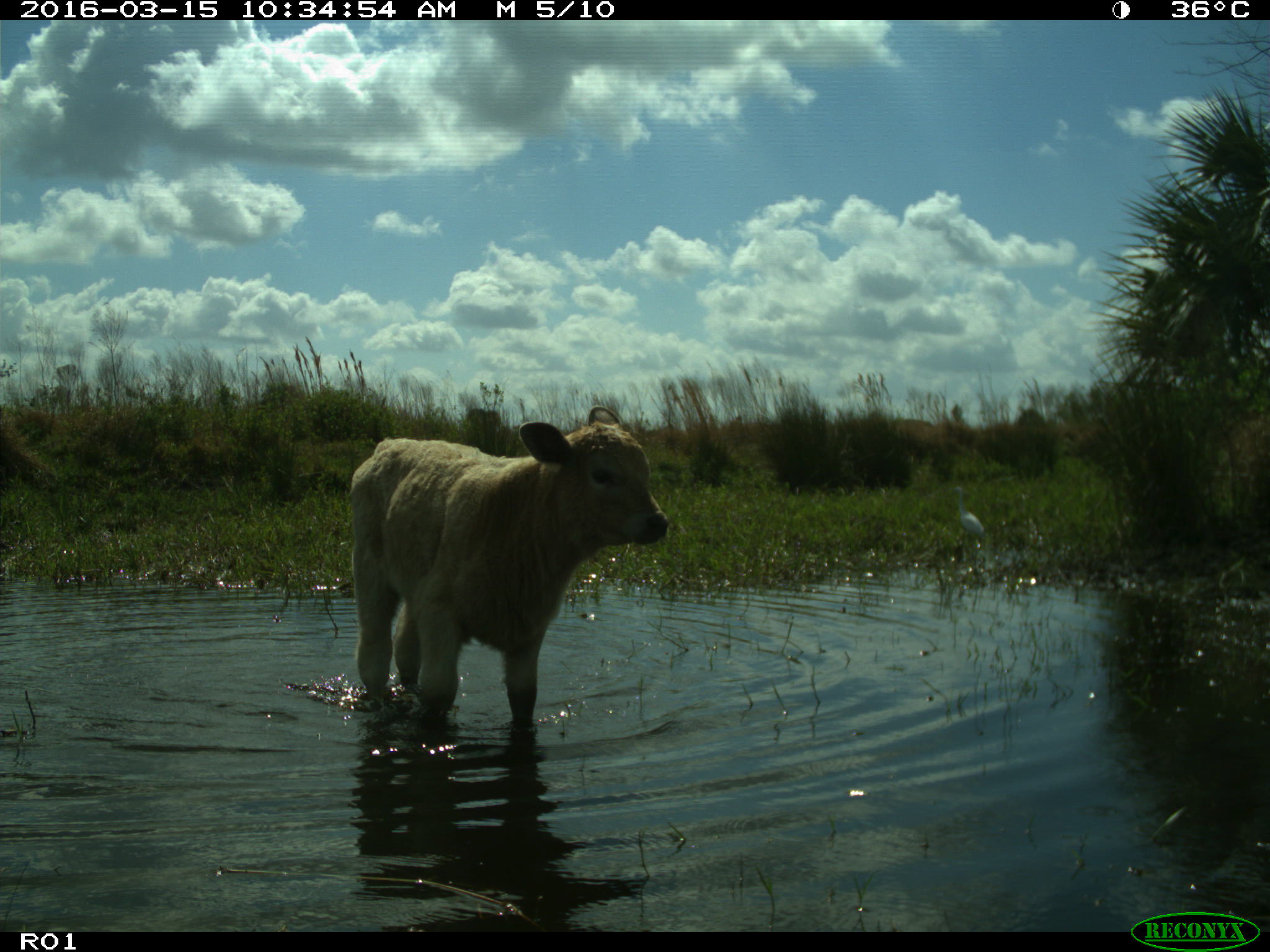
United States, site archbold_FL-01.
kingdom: Animalia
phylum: Chordata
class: Mammalia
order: Artiodactyla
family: Bovidae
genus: Bos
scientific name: Bos taurus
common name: domestic cow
Bos taurus (domestic cow).